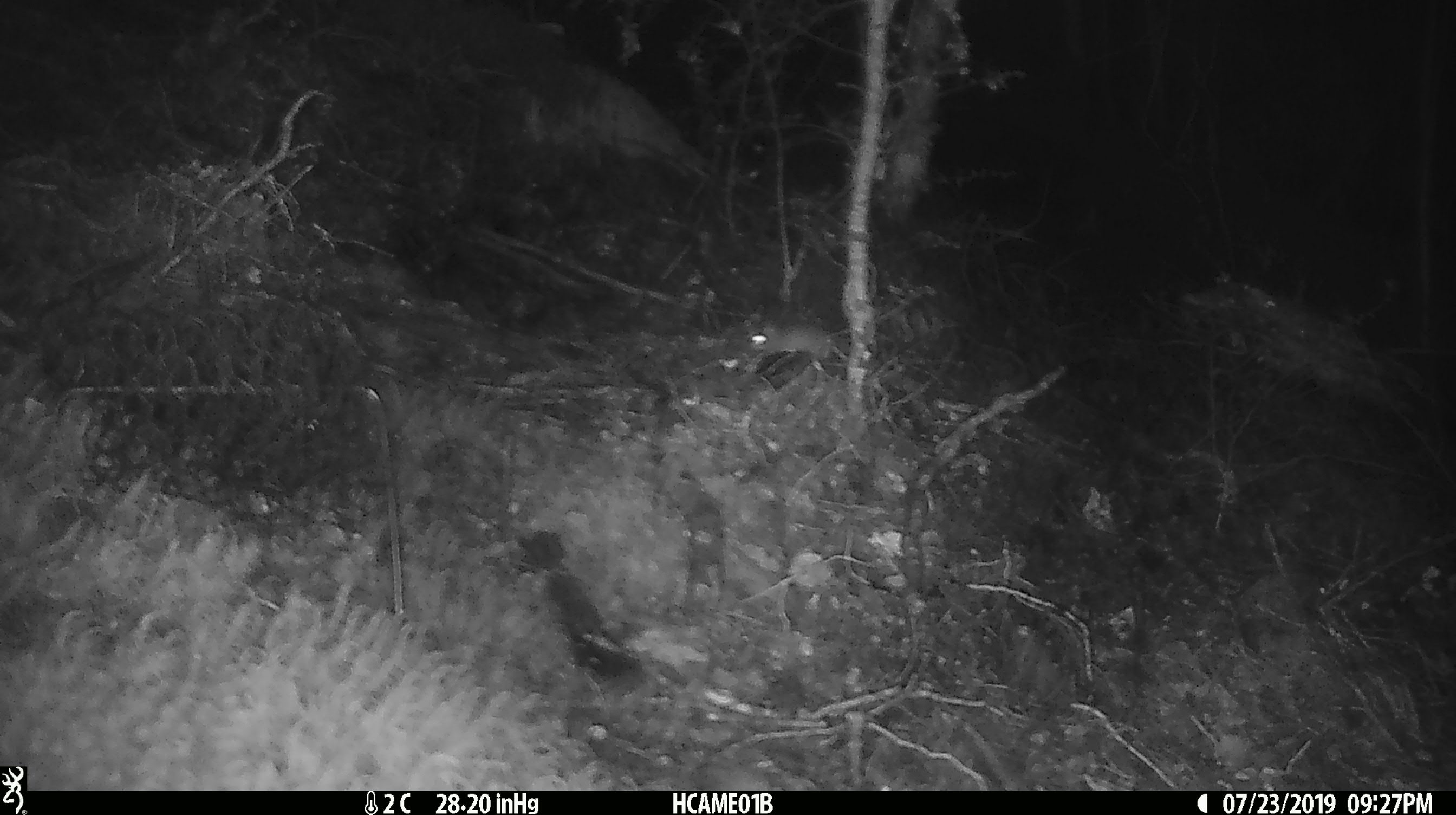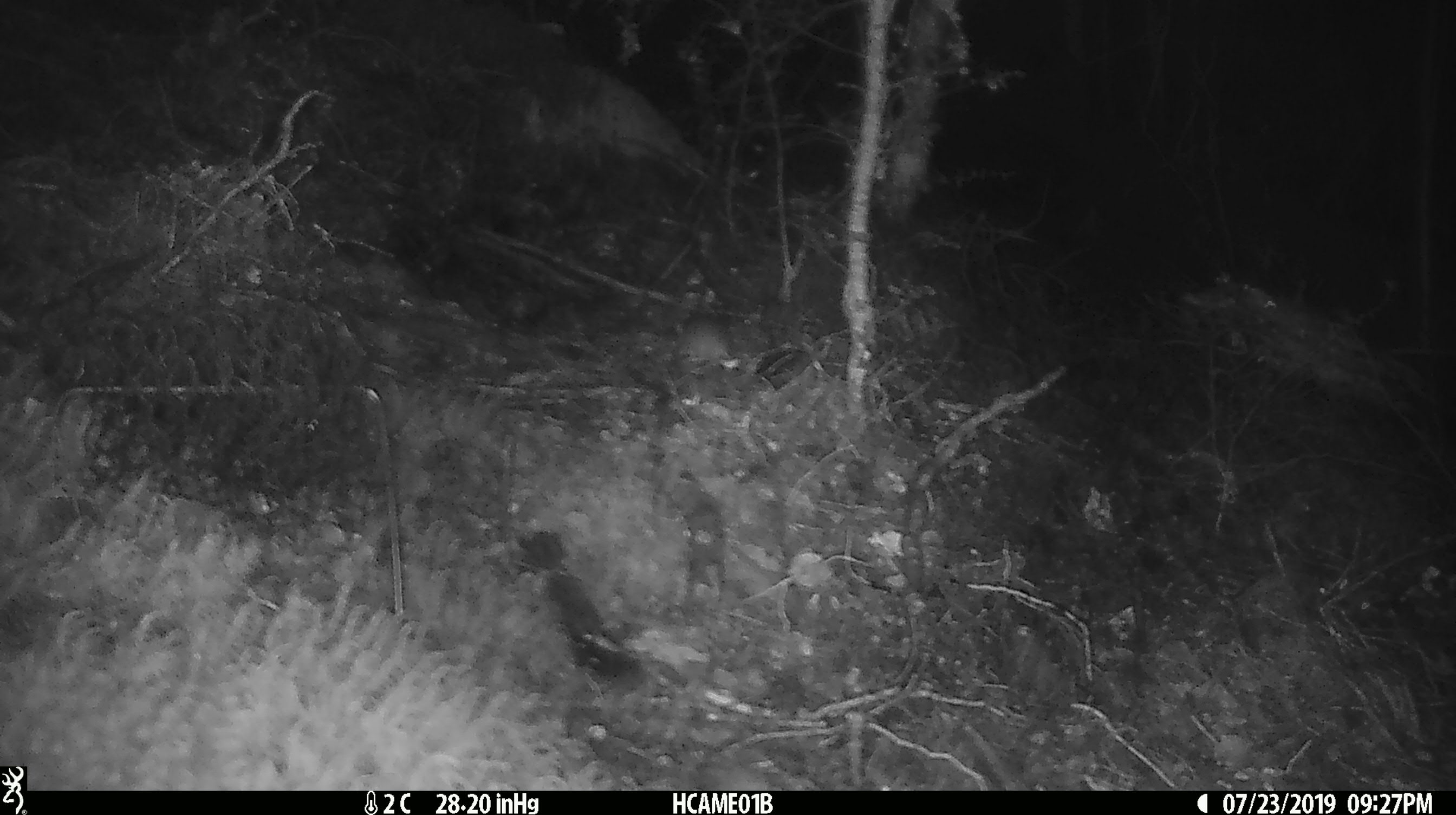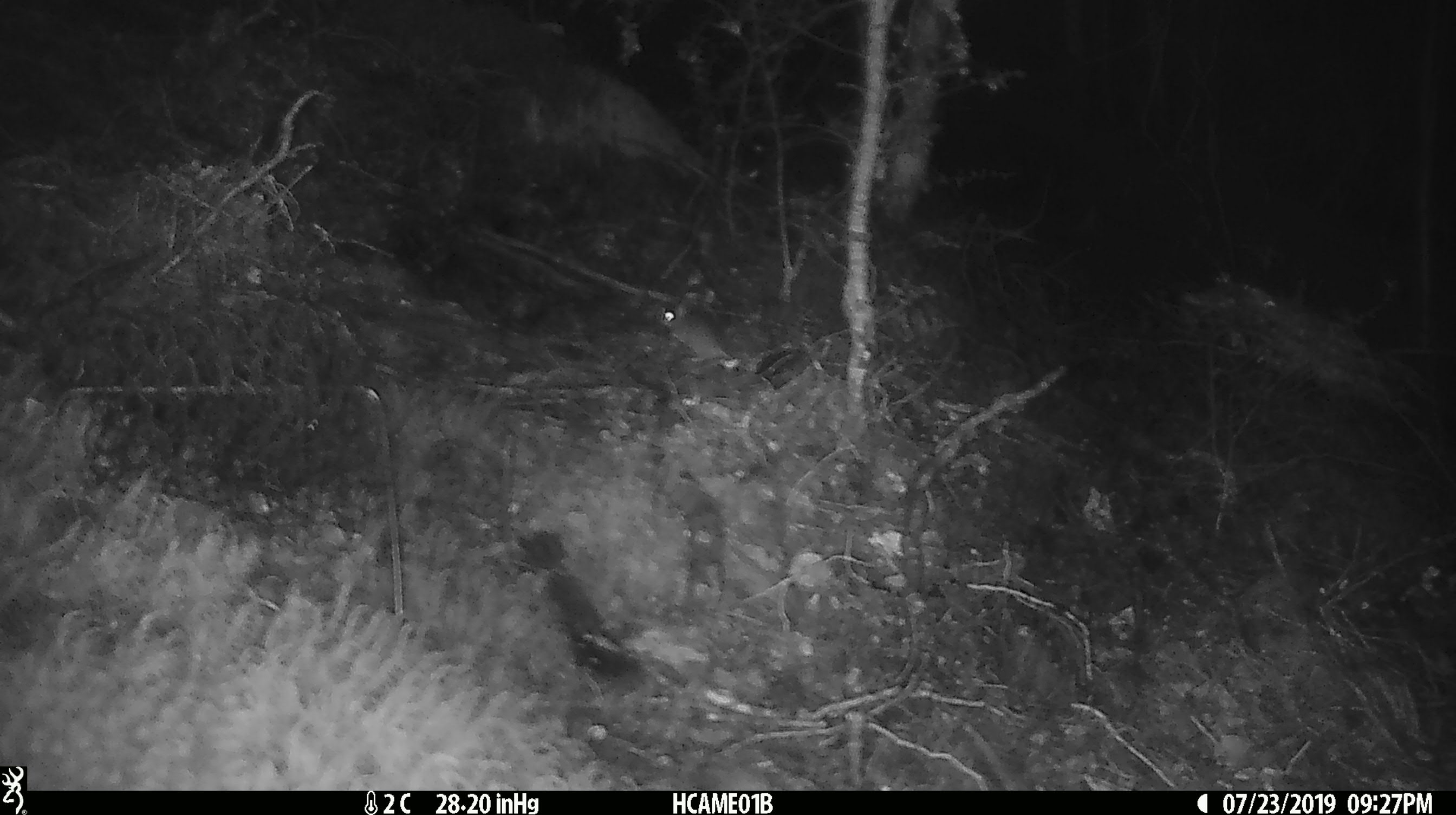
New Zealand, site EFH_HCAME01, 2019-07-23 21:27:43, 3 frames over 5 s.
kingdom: Animalia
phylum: Chordata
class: Mammalia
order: Rodentia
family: Muridae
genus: Mus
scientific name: Mus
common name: mouse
Mouse (Mus).